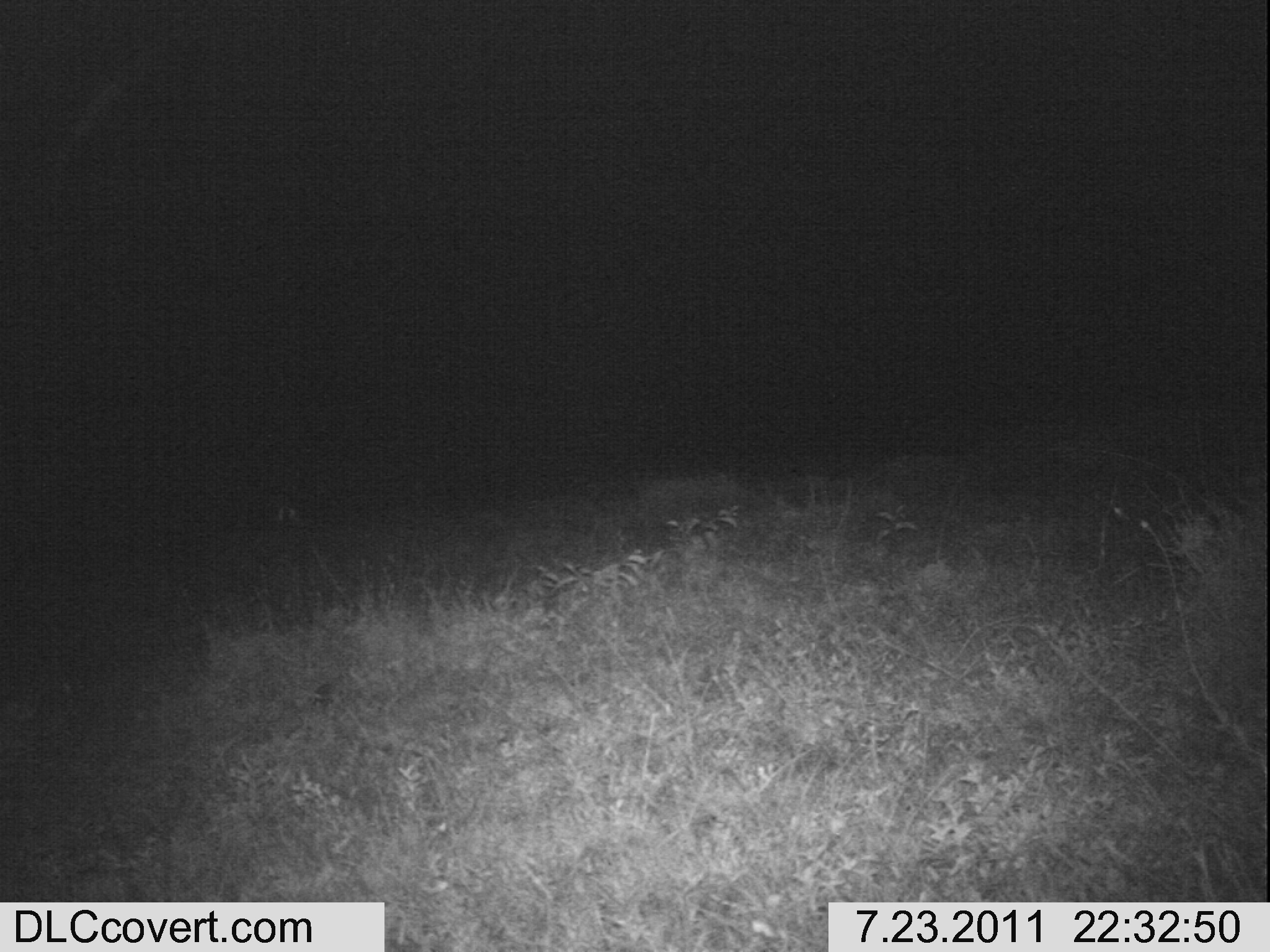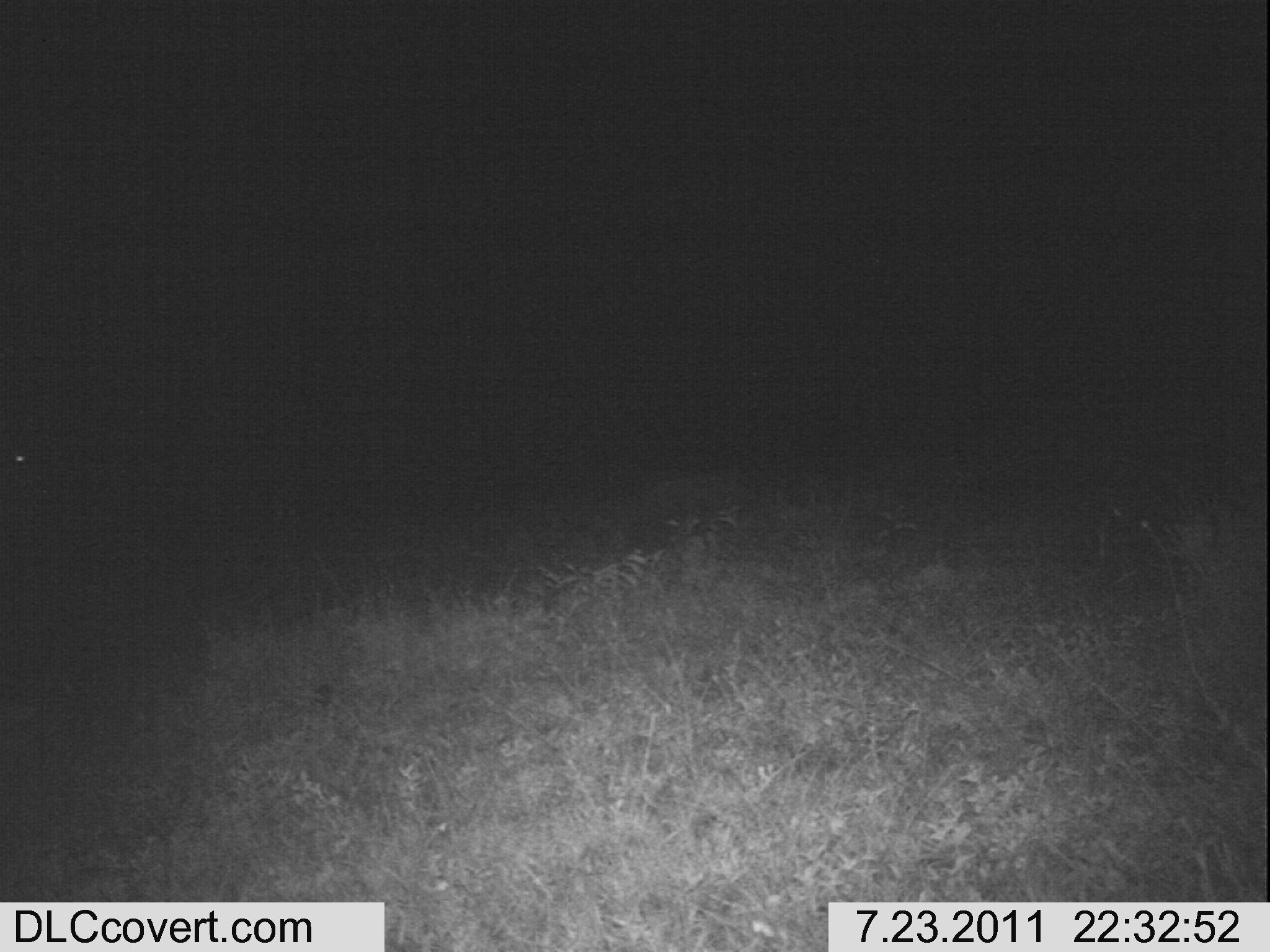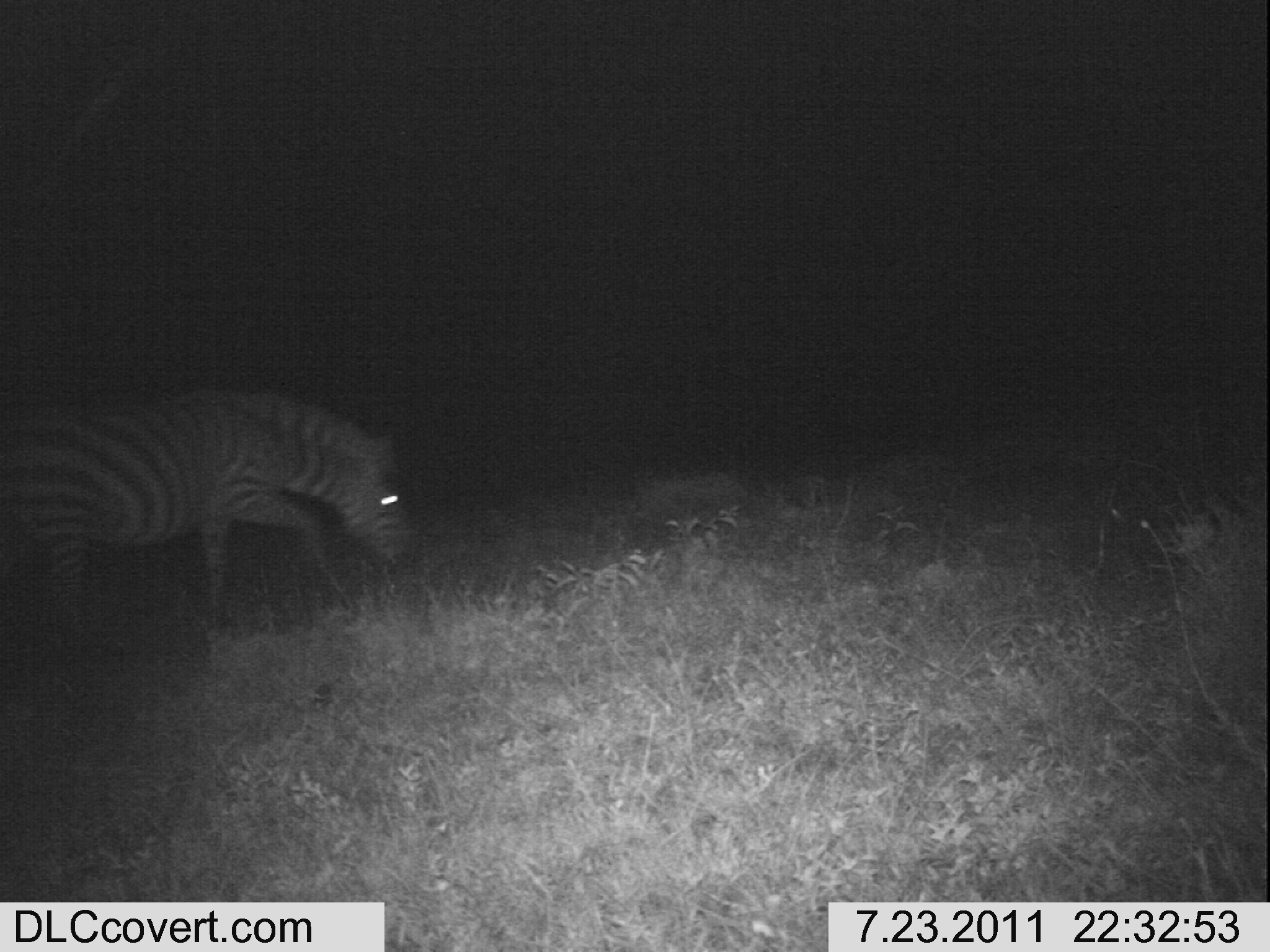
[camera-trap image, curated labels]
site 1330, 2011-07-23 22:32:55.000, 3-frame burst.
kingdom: Animalia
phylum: Chordata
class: Mammalia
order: Perissodactyla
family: Equidae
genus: Equus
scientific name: Equus quagga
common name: plains zebra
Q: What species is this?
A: Equus quagga (plains zebra).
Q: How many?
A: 1.